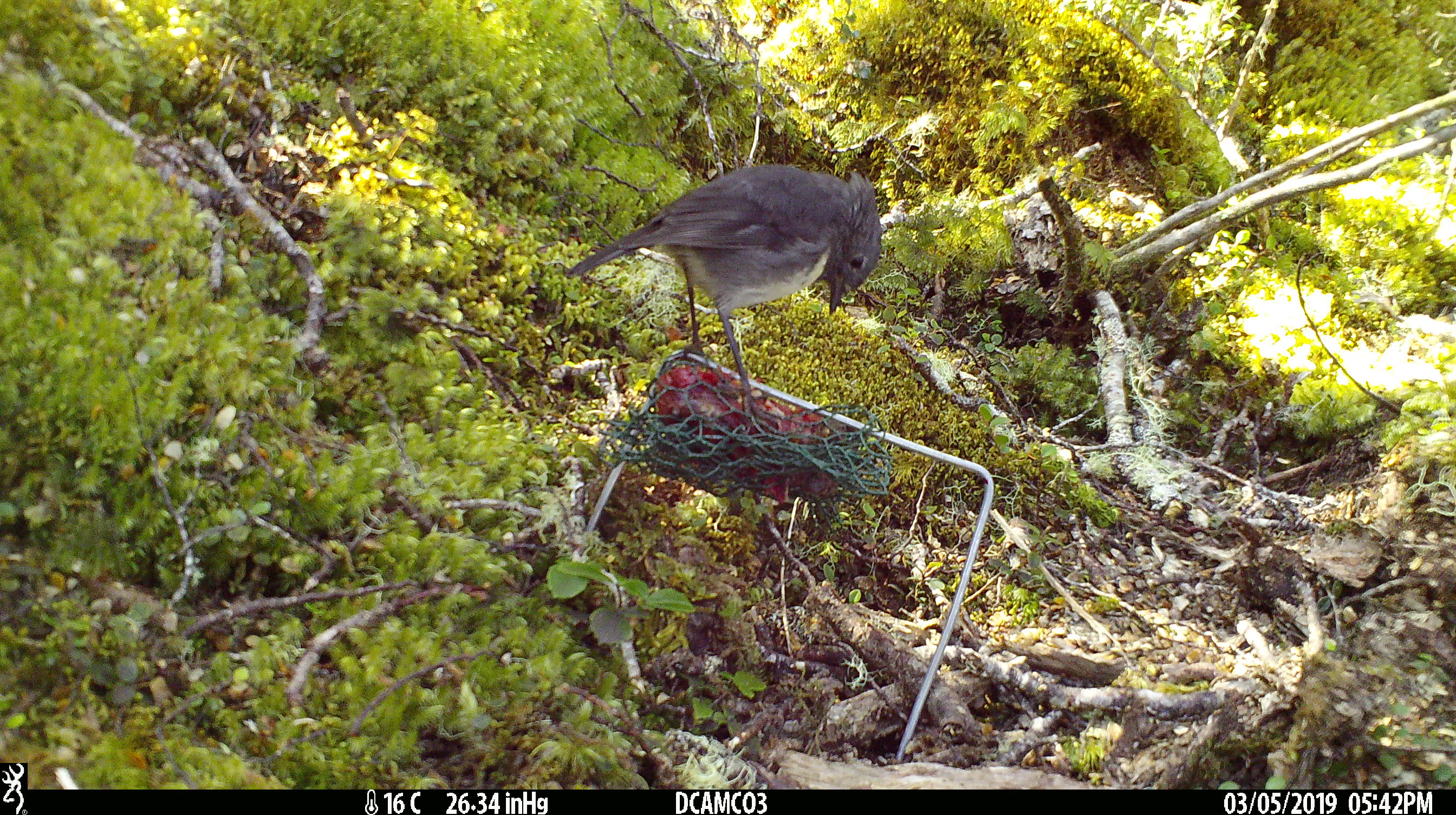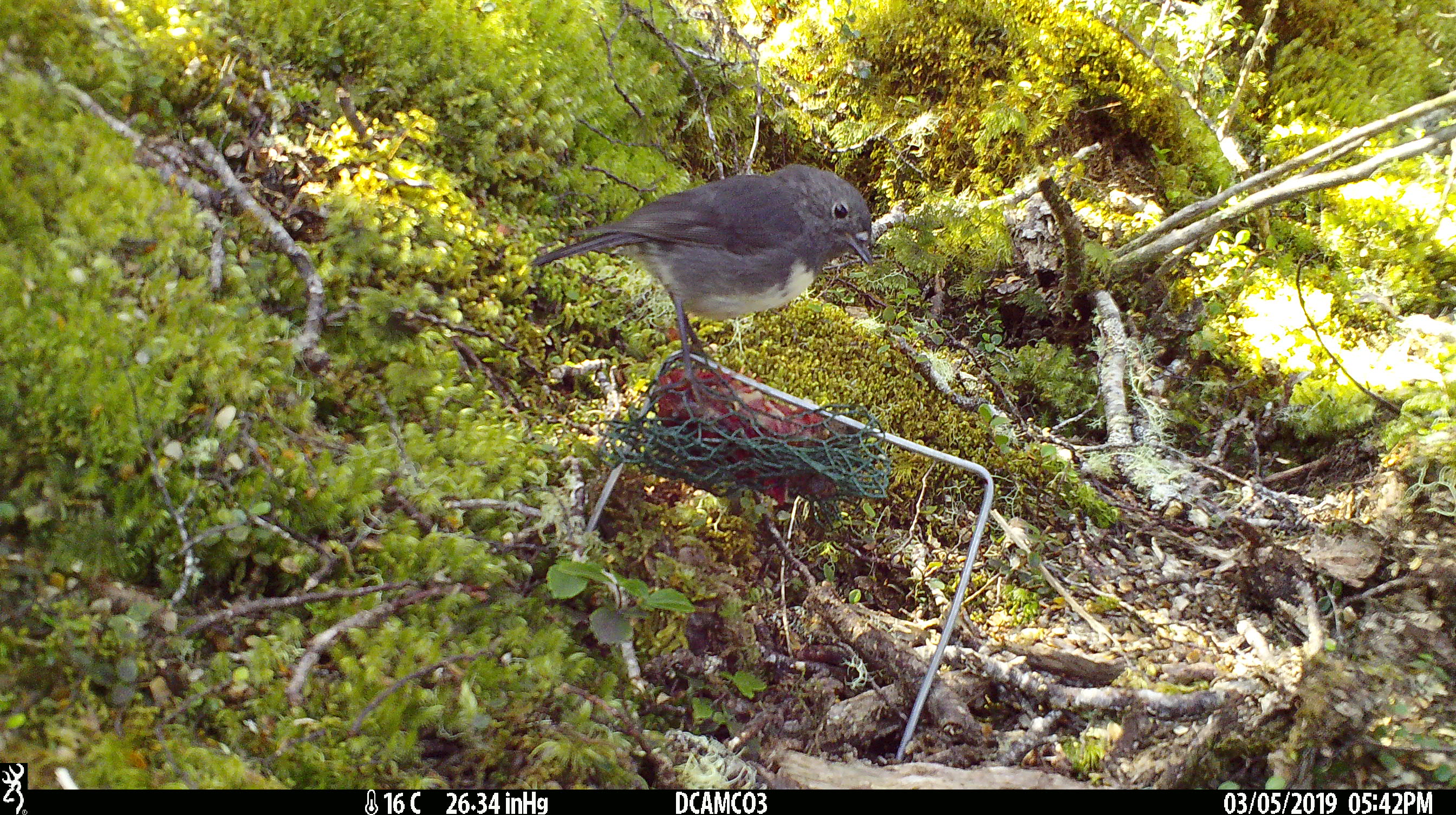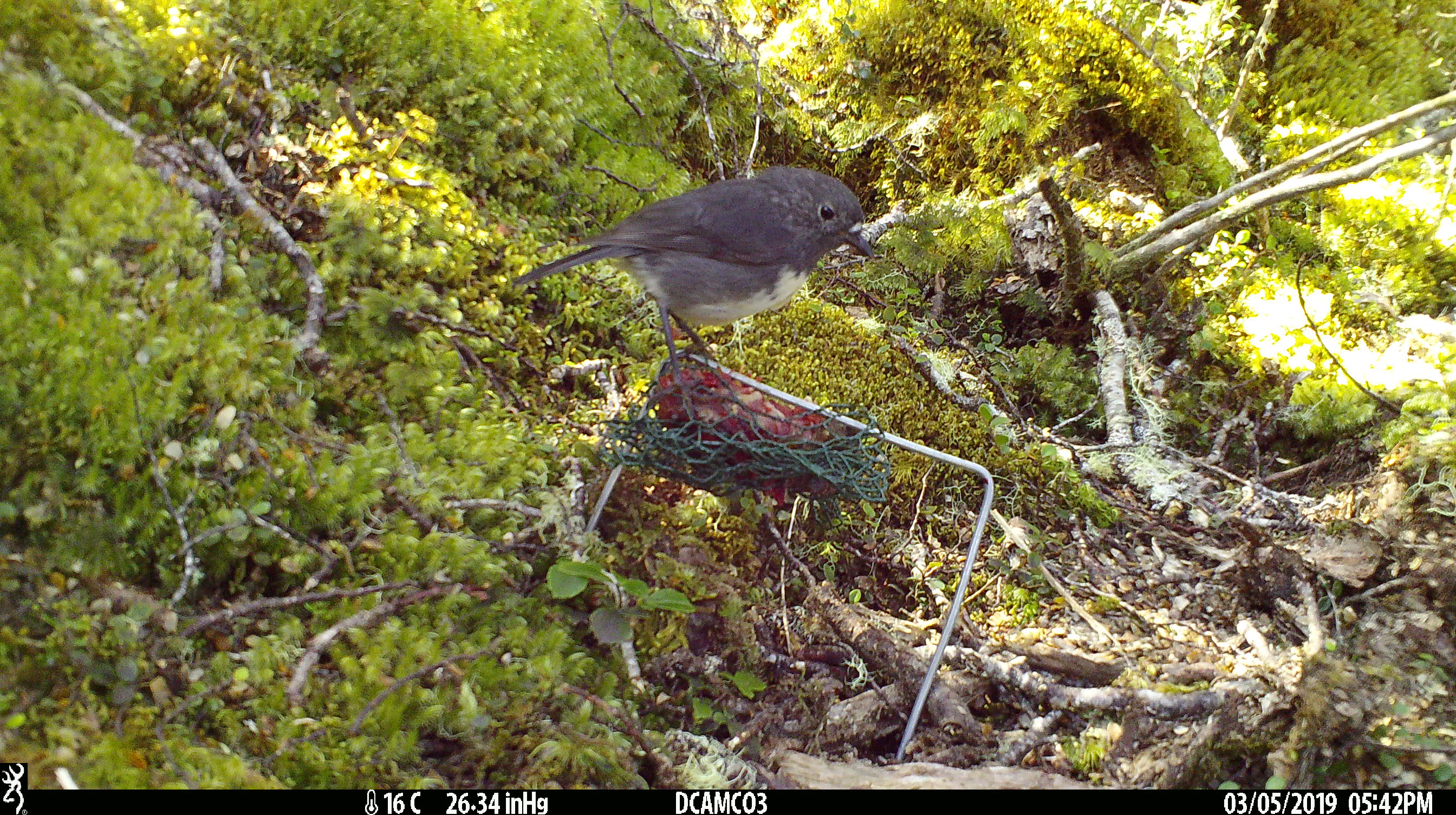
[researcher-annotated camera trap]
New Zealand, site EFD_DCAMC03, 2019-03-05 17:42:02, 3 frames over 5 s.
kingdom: Animalia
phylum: Chordata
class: Aves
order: Passeriformes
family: Petroicidae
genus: Petroica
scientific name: Petroica australis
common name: new zealand robin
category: robin